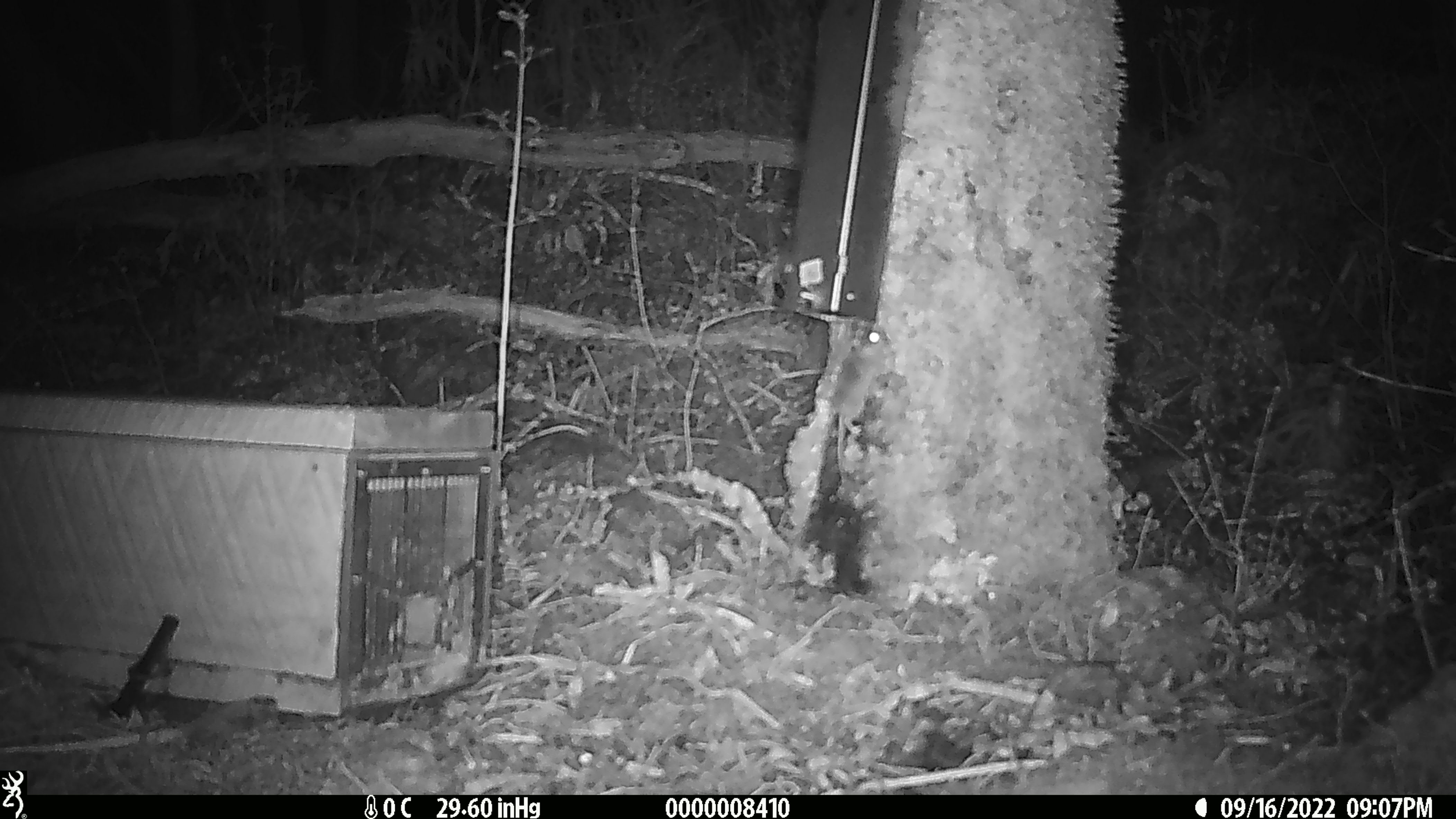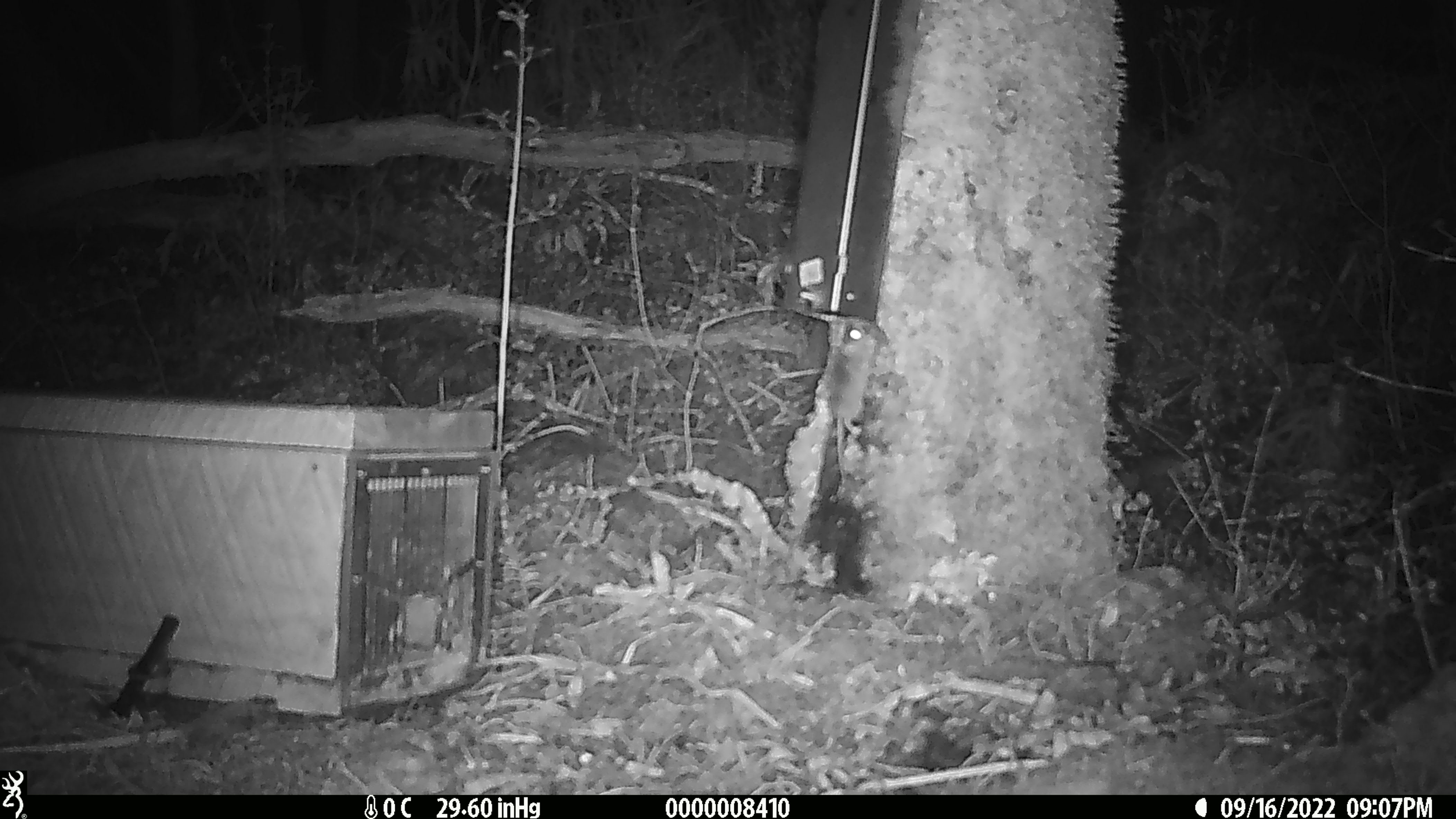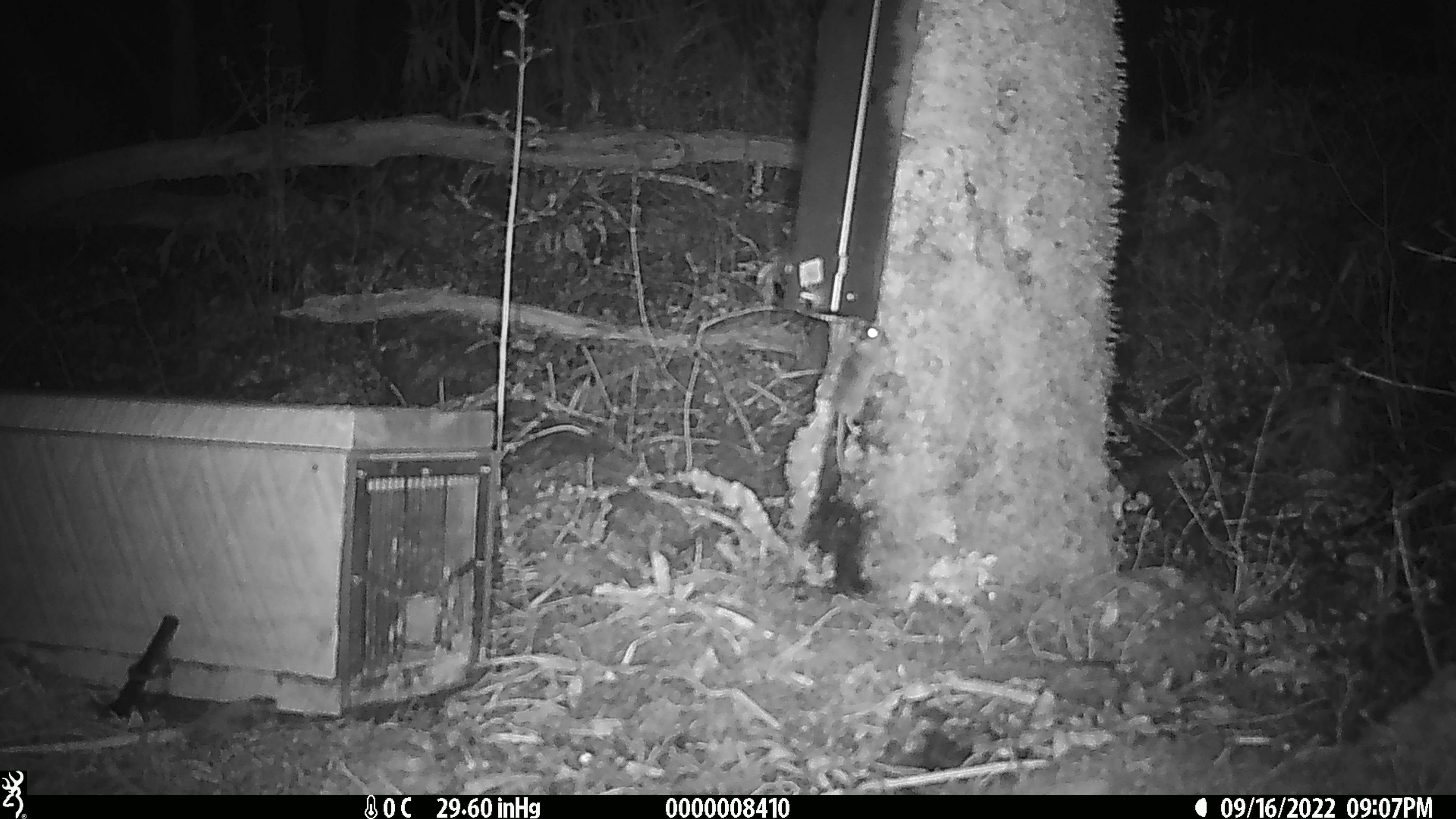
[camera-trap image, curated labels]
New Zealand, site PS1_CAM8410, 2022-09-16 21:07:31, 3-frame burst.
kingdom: Animalia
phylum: Chordata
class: Mammalia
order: Rodentia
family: Muridae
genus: Mus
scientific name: Mus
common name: mouse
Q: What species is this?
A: Mouse (Mus).